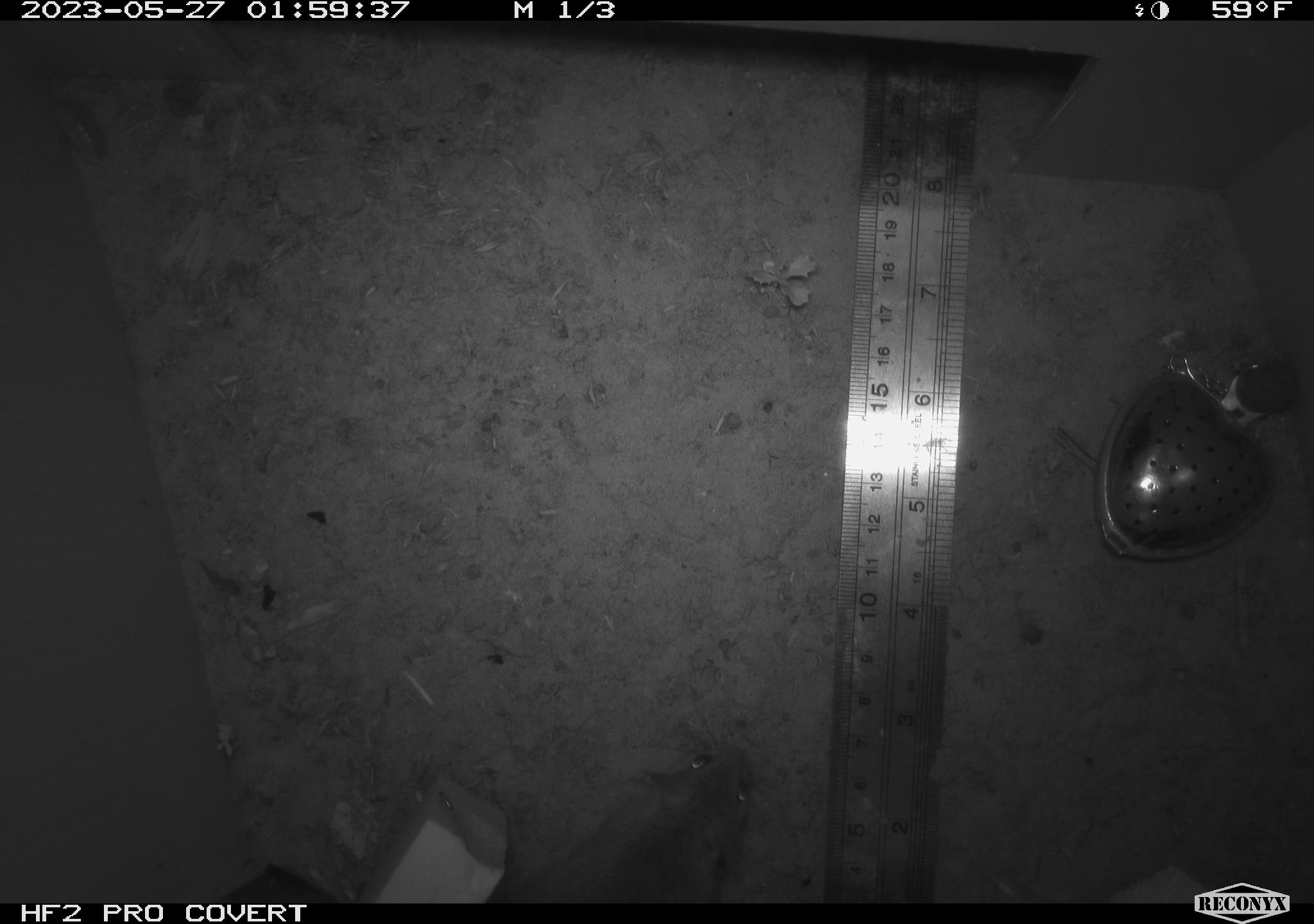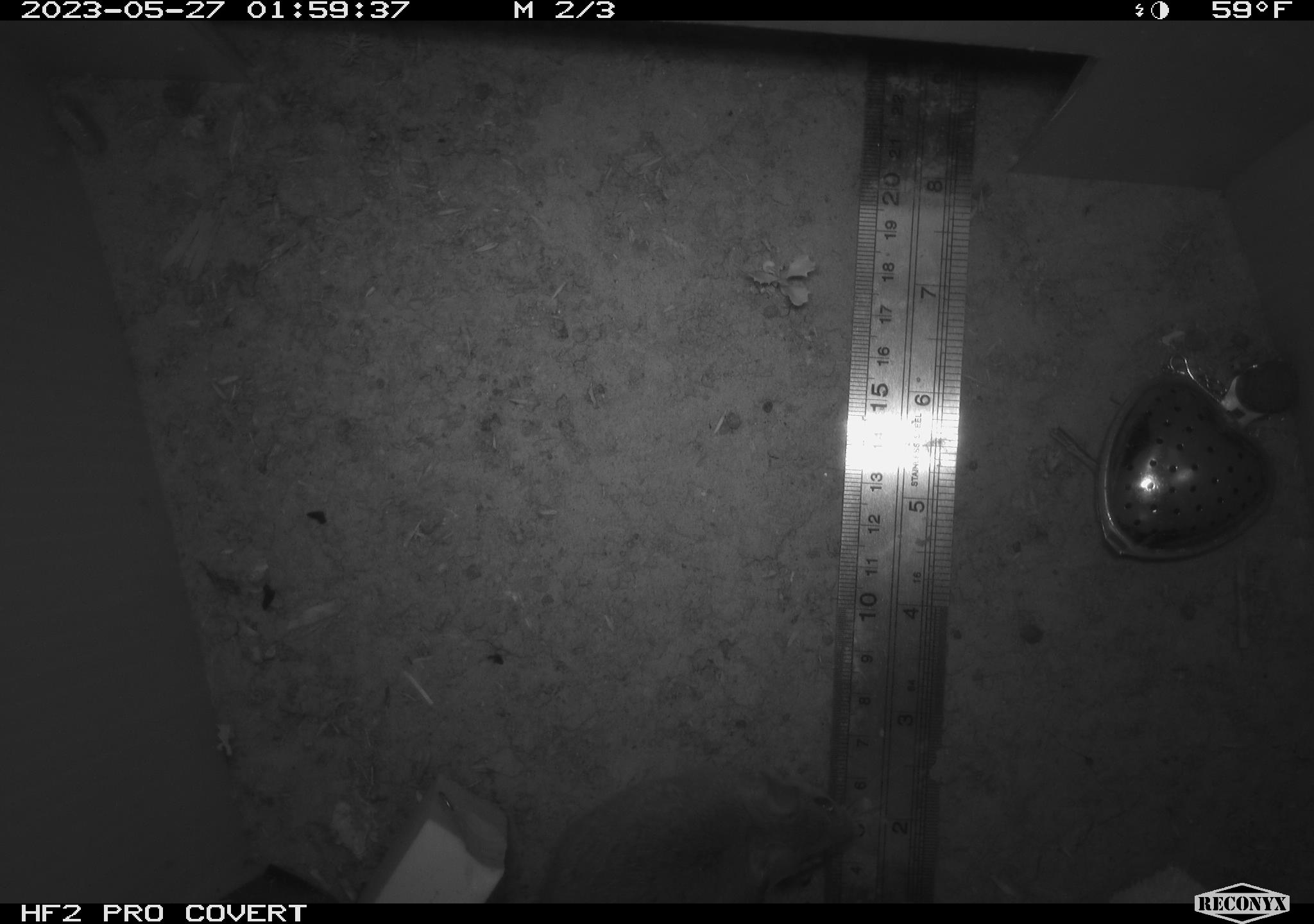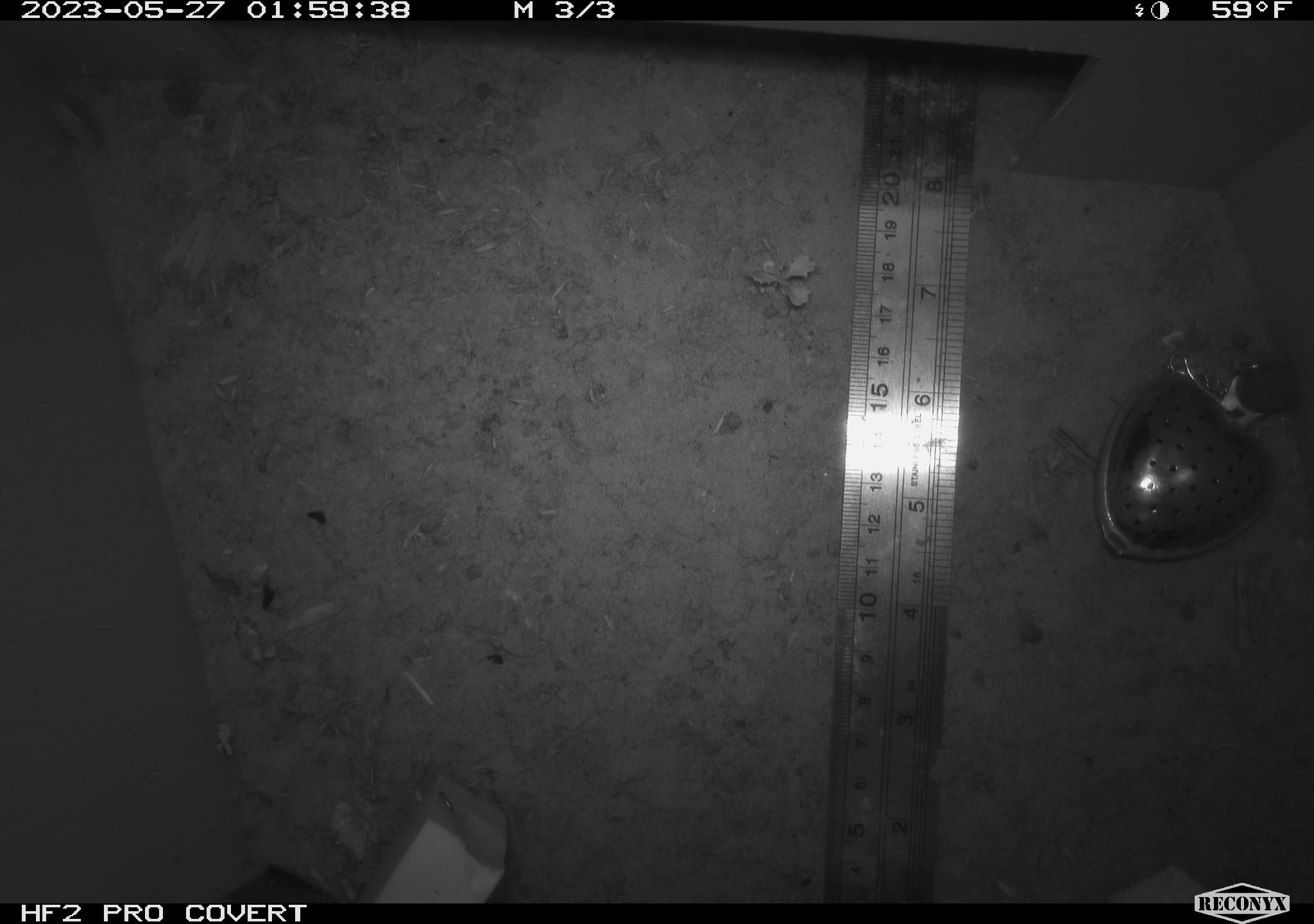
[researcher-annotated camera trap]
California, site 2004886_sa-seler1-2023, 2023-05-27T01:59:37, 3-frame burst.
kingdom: Animalia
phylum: Chordata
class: Mammalia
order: Rodentia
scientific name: Rodentia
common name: mouse species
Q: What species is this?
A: Mouse species (Rodentia).